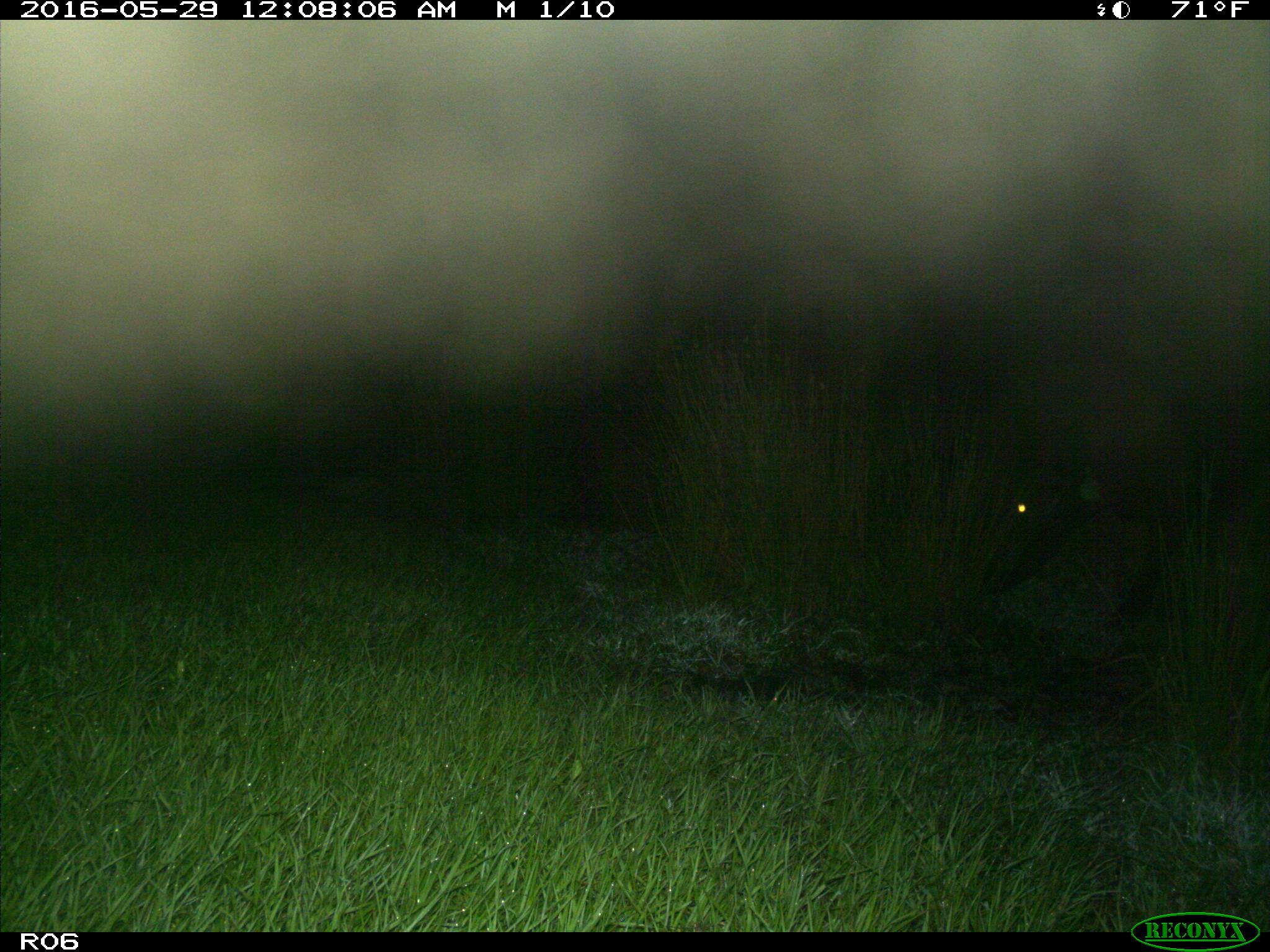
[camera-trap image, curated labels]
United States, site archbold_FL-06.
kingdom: Animalia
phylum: Chordata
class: Mammalia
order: Artiodactyla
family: Bovidae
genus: Bos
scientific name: Bos taurus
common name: domestic cow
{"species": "Bos taurus (domestic cow)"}